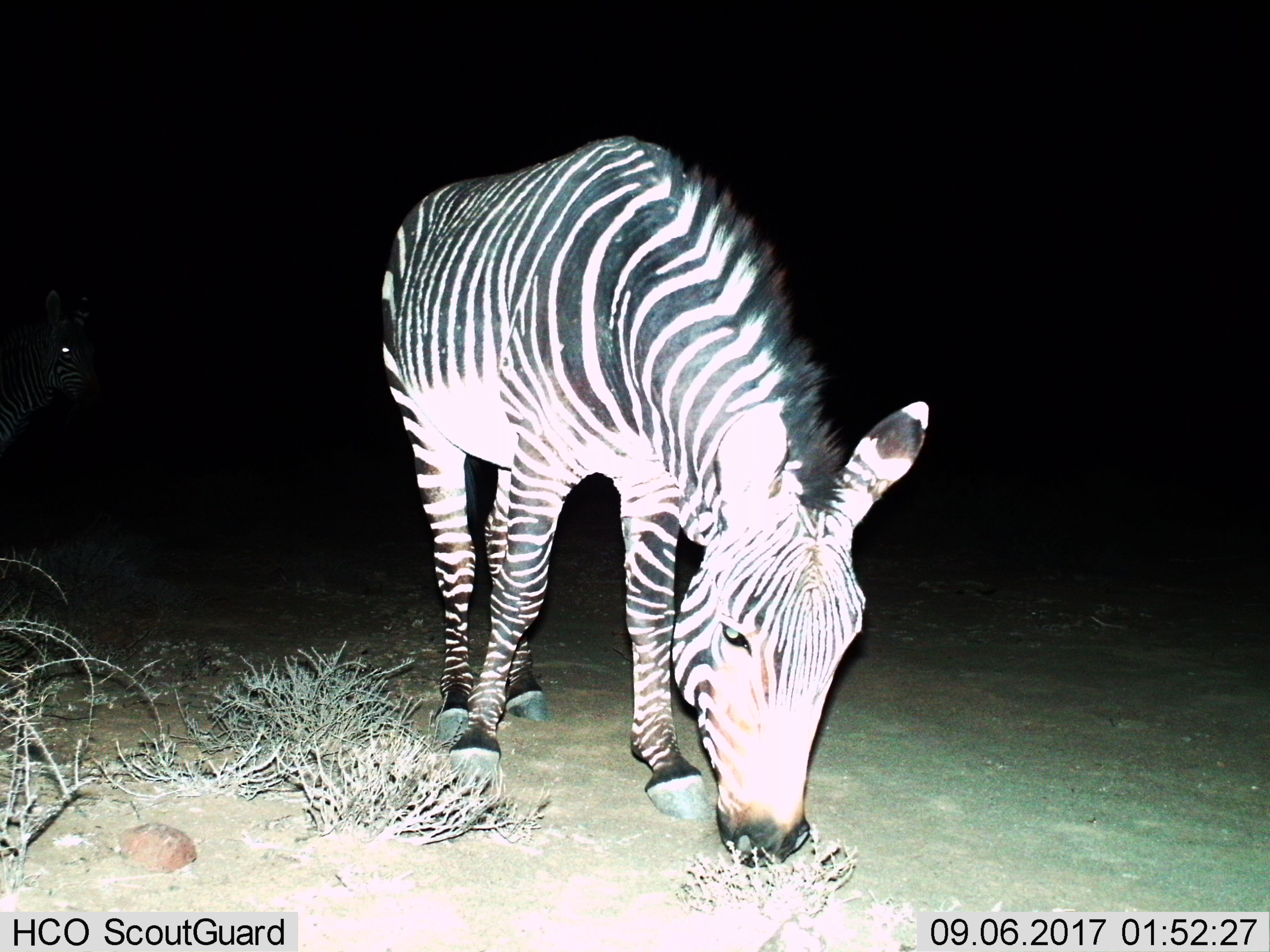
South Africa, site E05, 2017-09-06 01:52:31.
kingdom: Animalia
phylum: Chordata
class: Mammalia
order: Perissodactyla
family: Equidae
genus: Equus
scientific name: Equus zebra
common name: mountain zebra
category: zebramountain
Zebramountain (mountain zebra) (Equus zebra), count 2. Behavior (volunteer vote fractions): standing 56%, resting 0%, moving 11%, interacting 0%. Young present (vote fraction): 0%. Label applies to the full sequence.